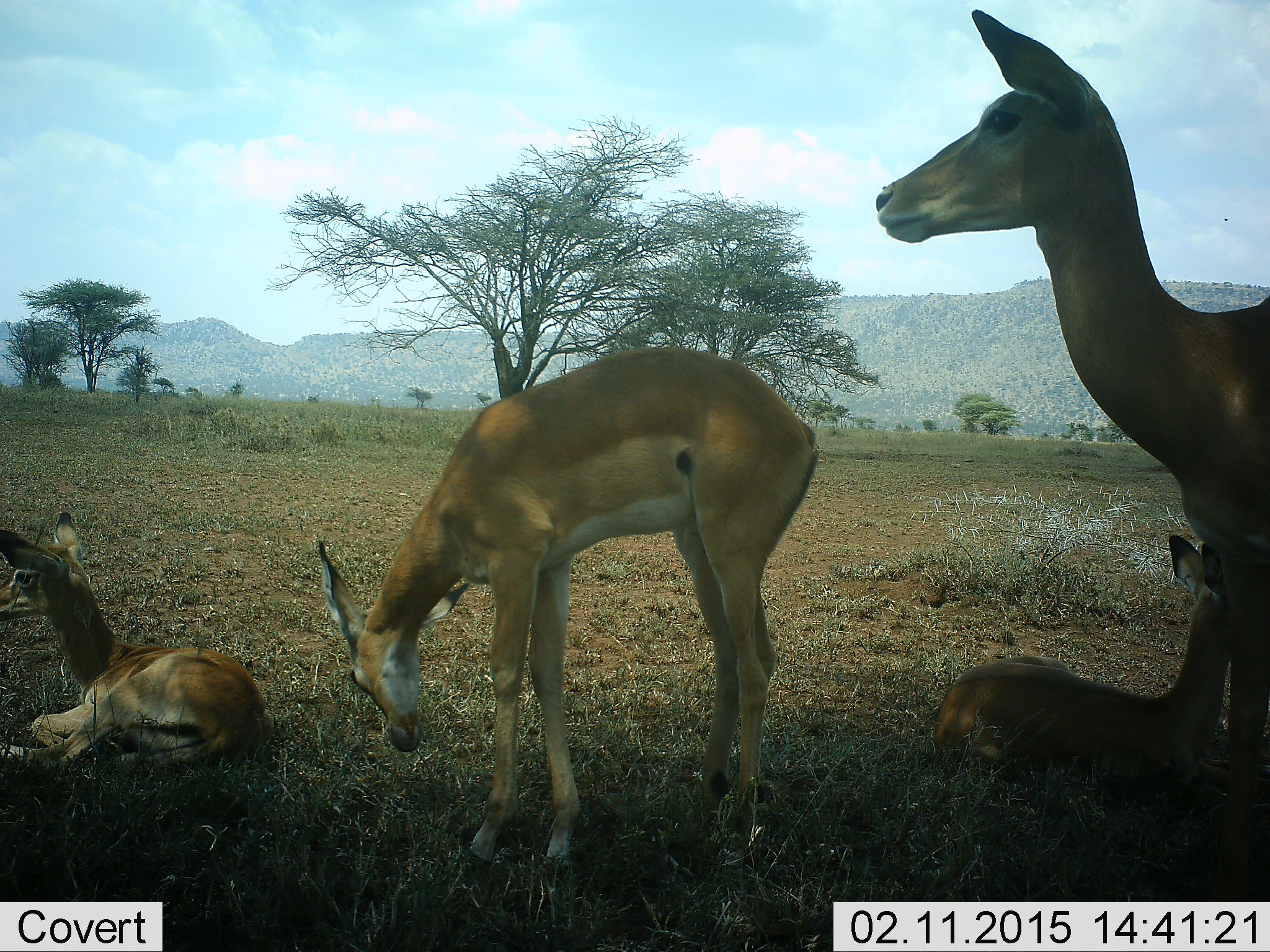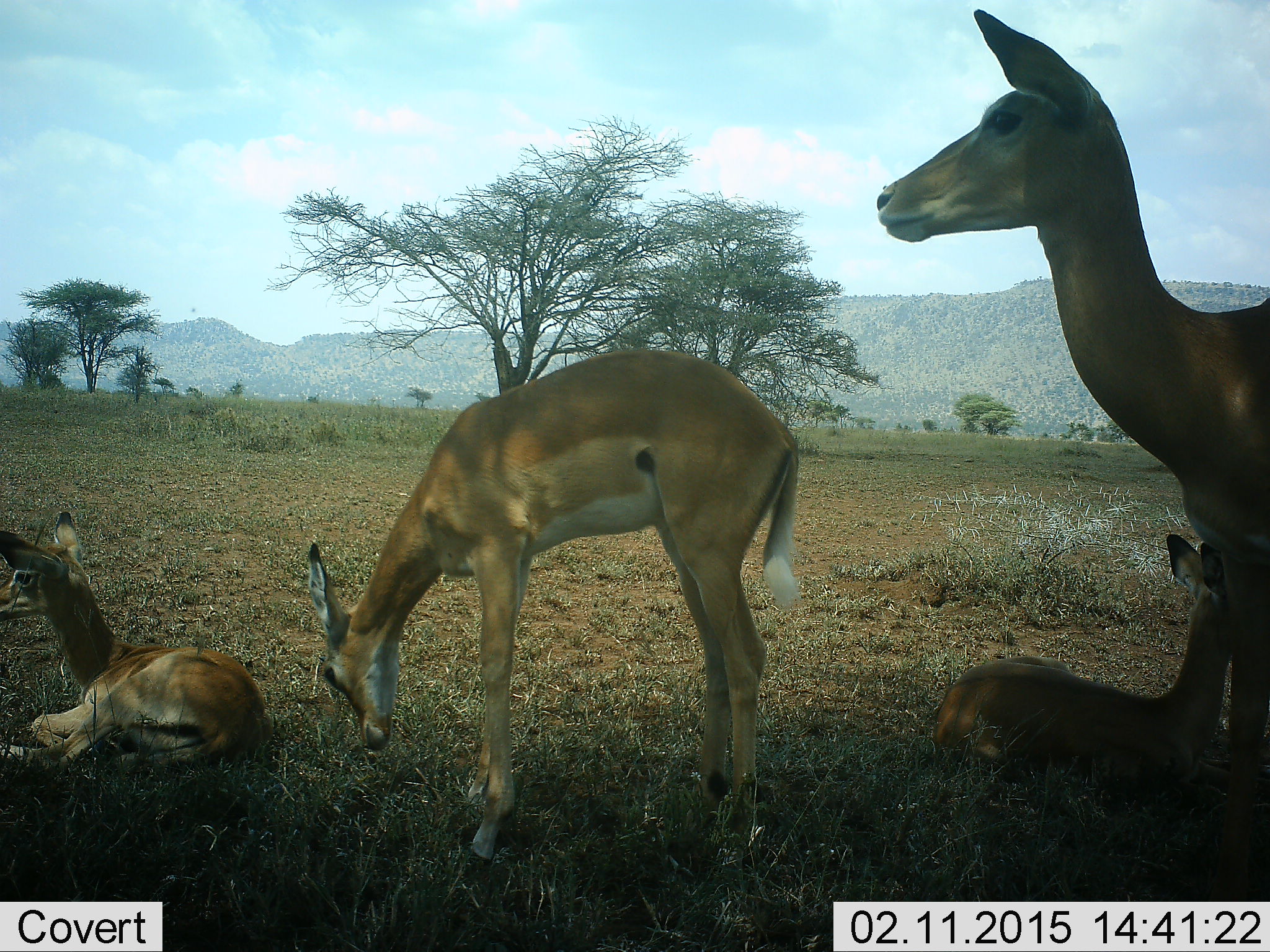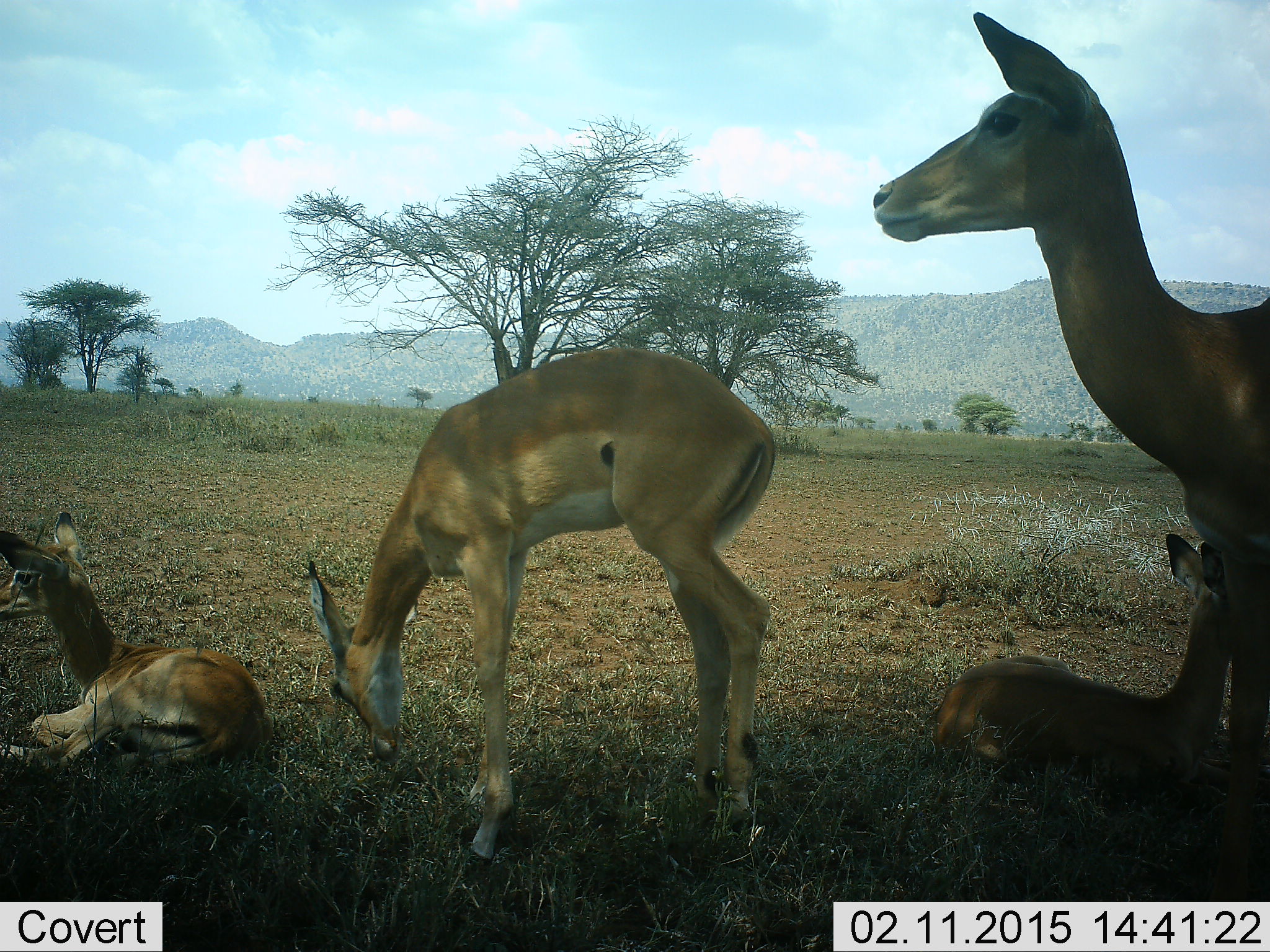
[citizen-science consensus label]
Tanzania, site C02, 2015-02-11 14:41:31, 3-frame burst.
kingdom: Animalia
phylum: Chordata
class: Mammalia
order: Artiodactyla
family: Bovidae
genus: Aepyceros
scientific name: Aepyceros melampus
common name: impala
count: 4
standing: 90%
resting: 90%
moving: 0%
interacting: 0%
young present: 40%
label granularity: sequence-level